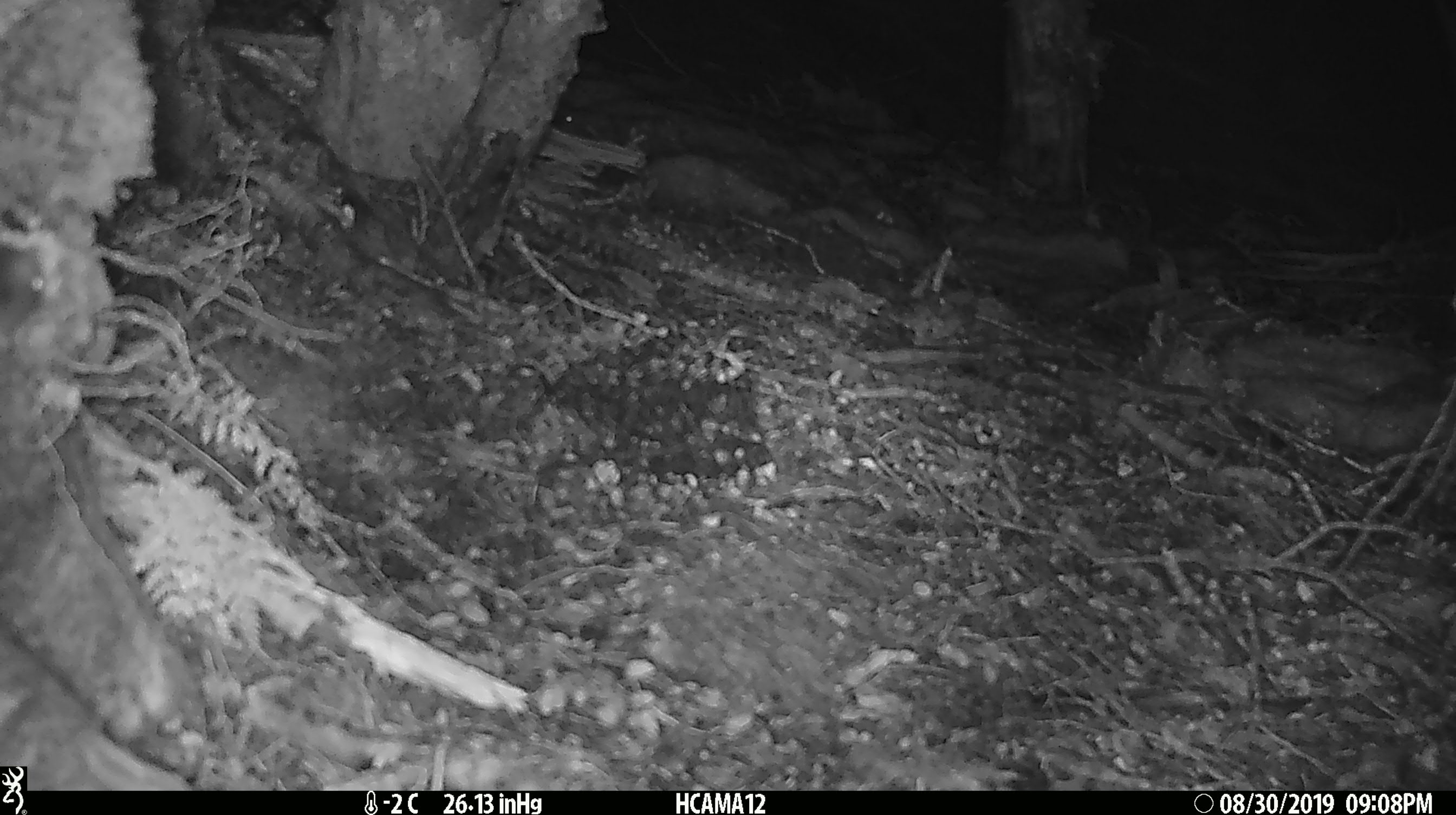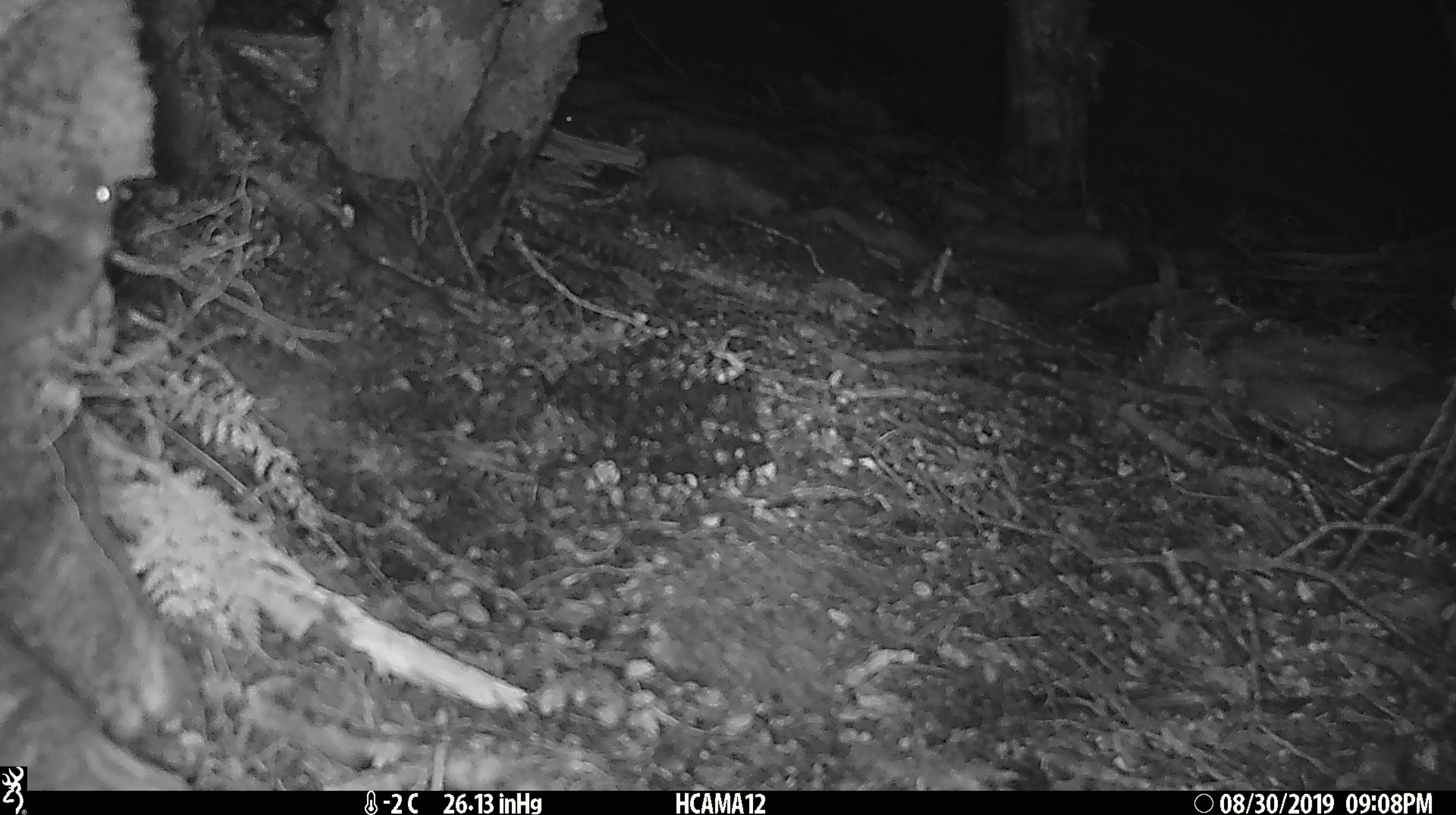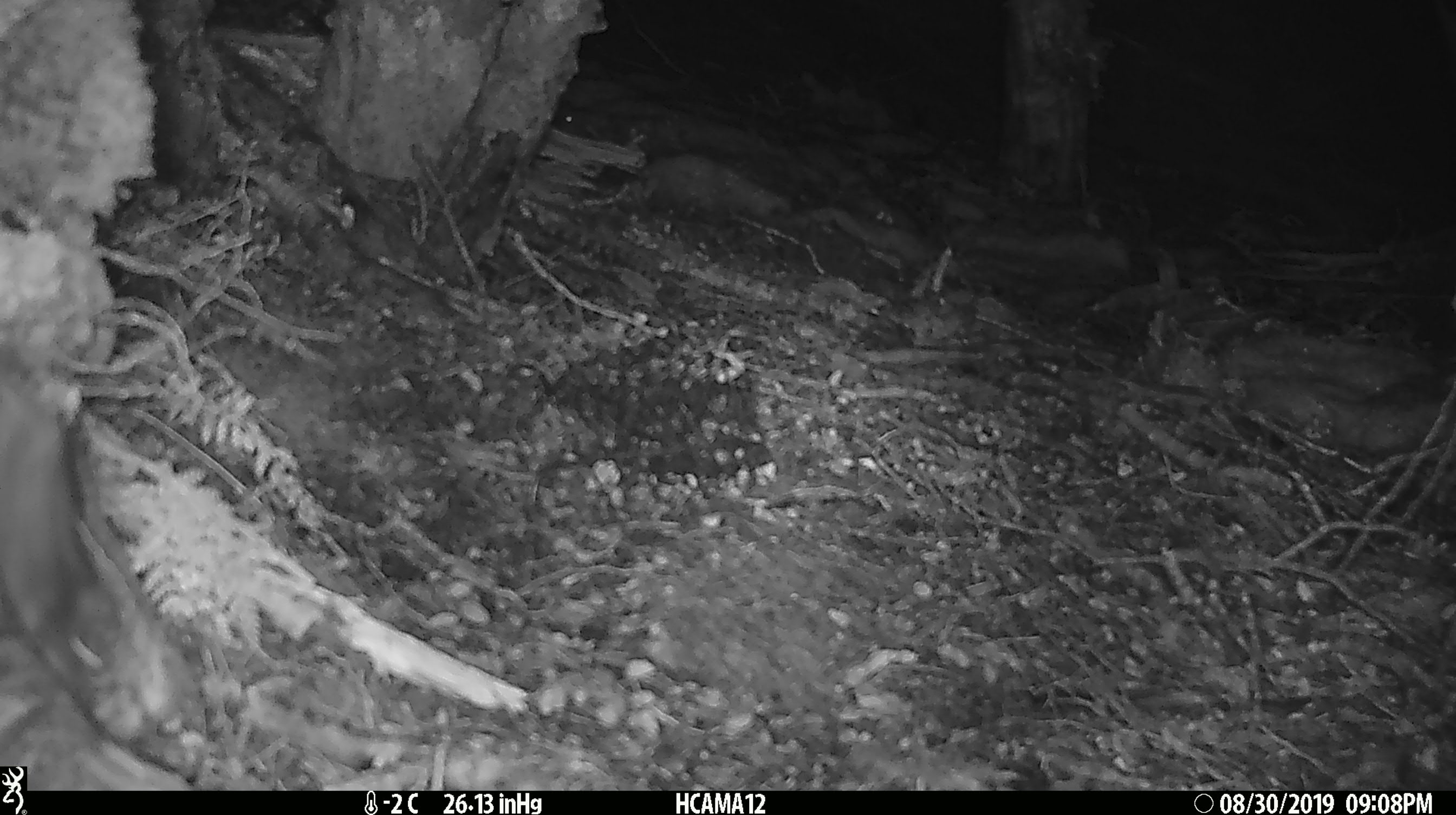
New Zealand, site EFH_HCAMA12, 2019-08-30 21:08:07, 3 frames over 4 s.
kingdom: Animalia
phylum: Chordata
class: Mammalia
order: Rodentia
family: Muridae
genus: Mus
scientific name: Mus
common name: mouse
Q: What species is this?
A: Mouse (Mus).